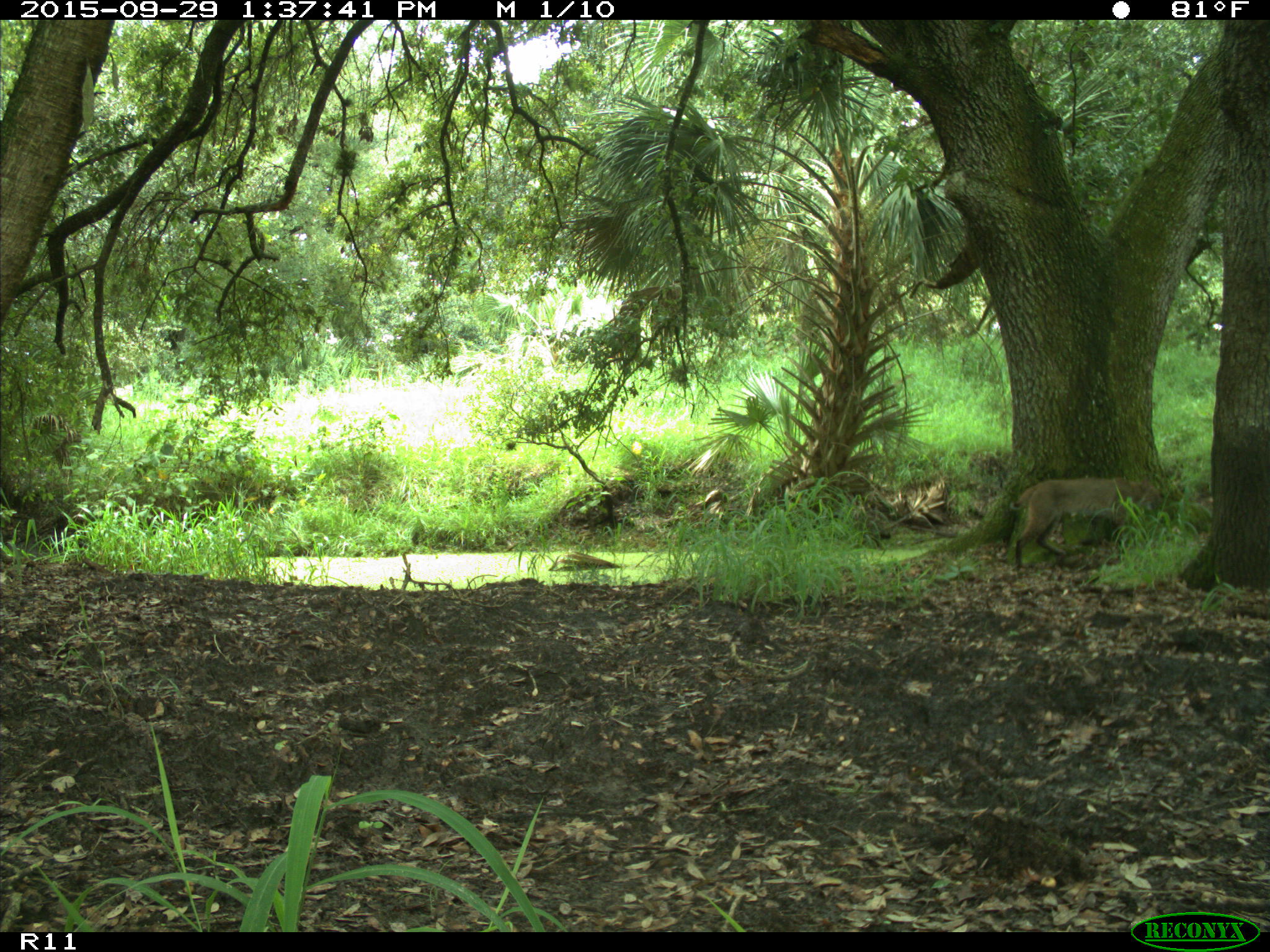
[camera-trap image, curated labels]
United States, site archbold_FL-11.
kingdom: Animalia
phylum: Chordata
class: Mammalia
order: Carnivora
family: Felidae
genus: Lynx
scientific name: Lynx rufus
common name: bobcat